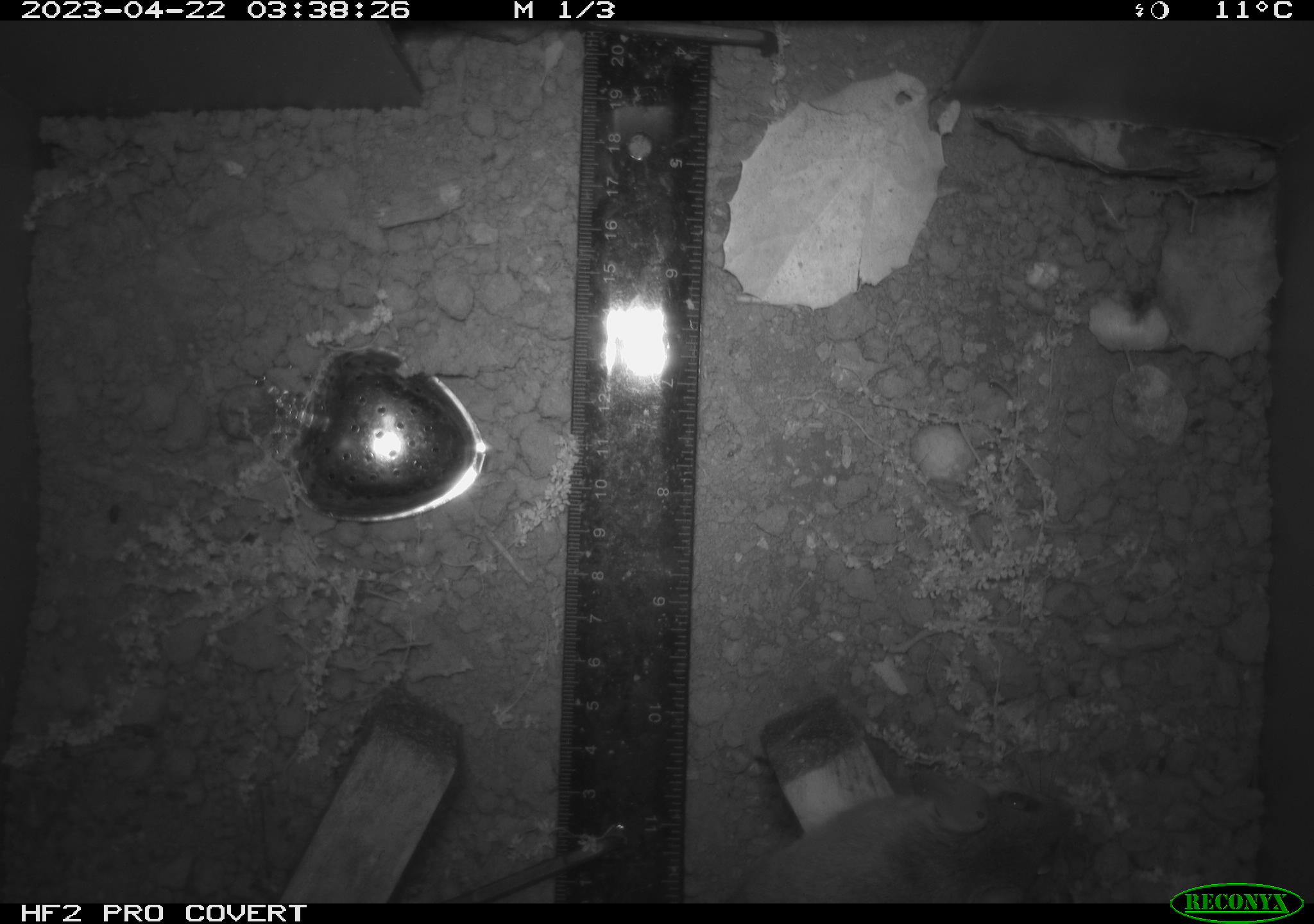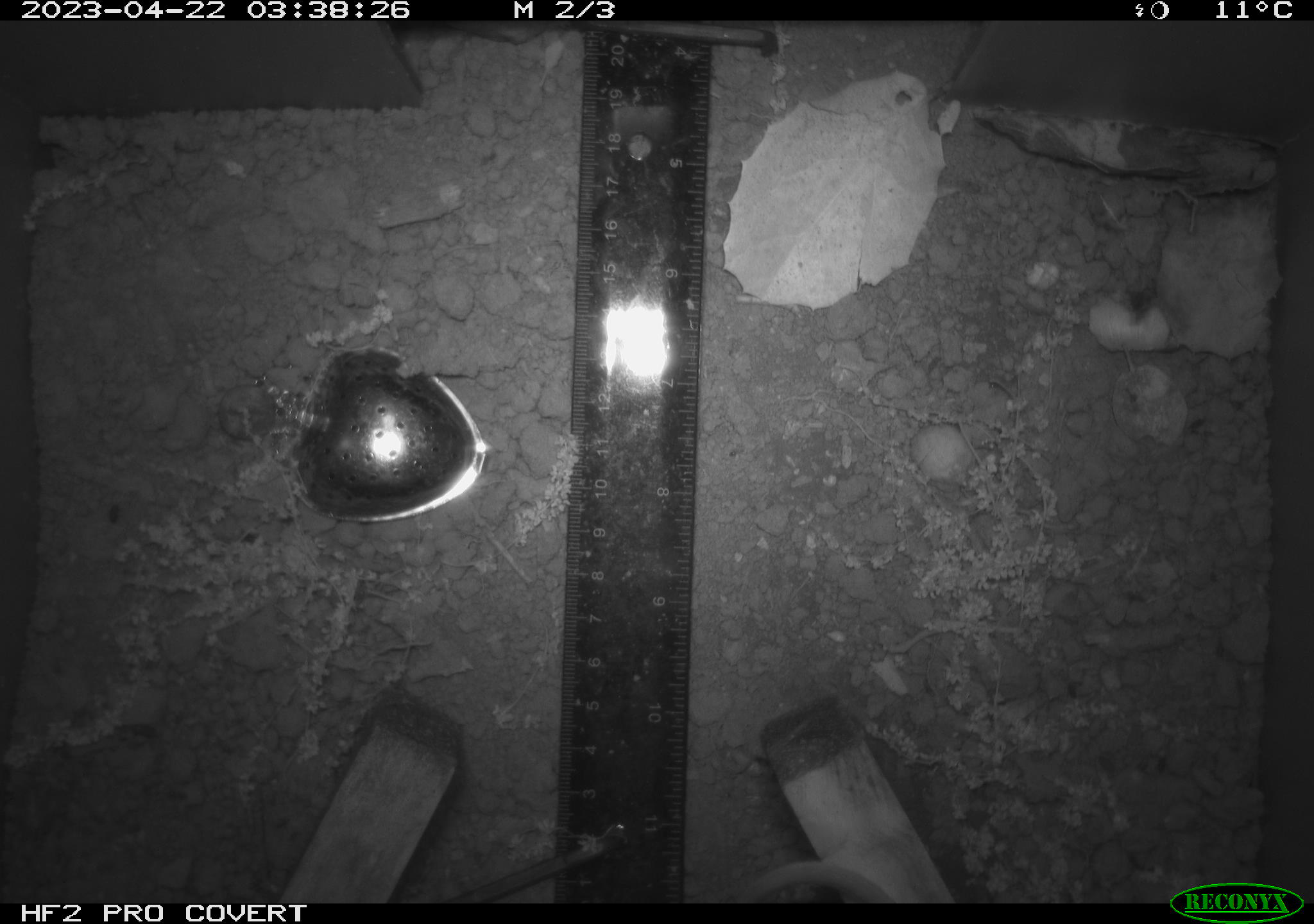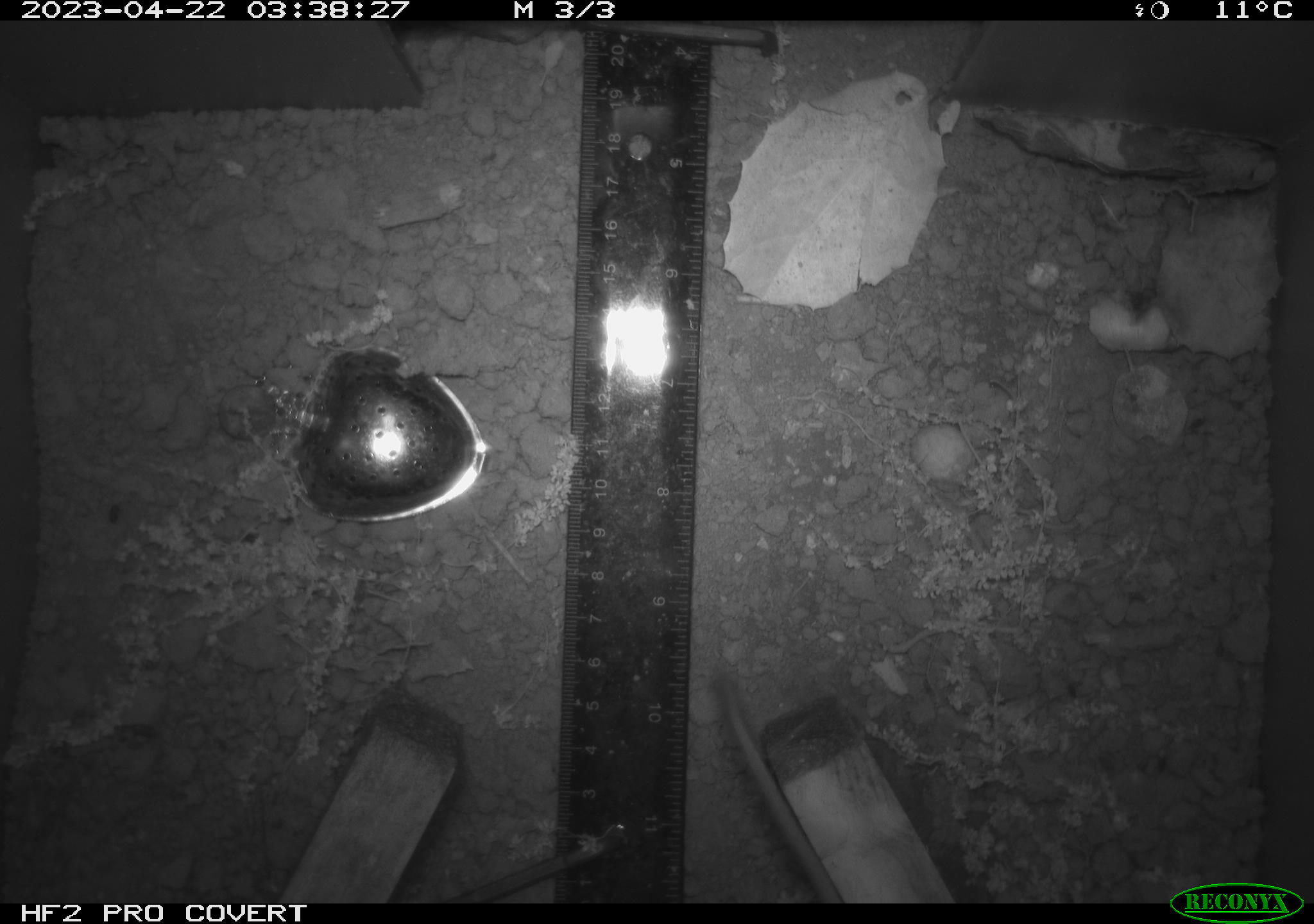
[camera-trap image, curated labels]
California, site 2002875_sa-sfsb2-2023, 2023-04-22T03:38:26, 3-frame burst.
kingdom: Animalia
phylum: Chordata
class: Mammalia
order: Rodentia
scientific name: Rodentia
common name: mouse species